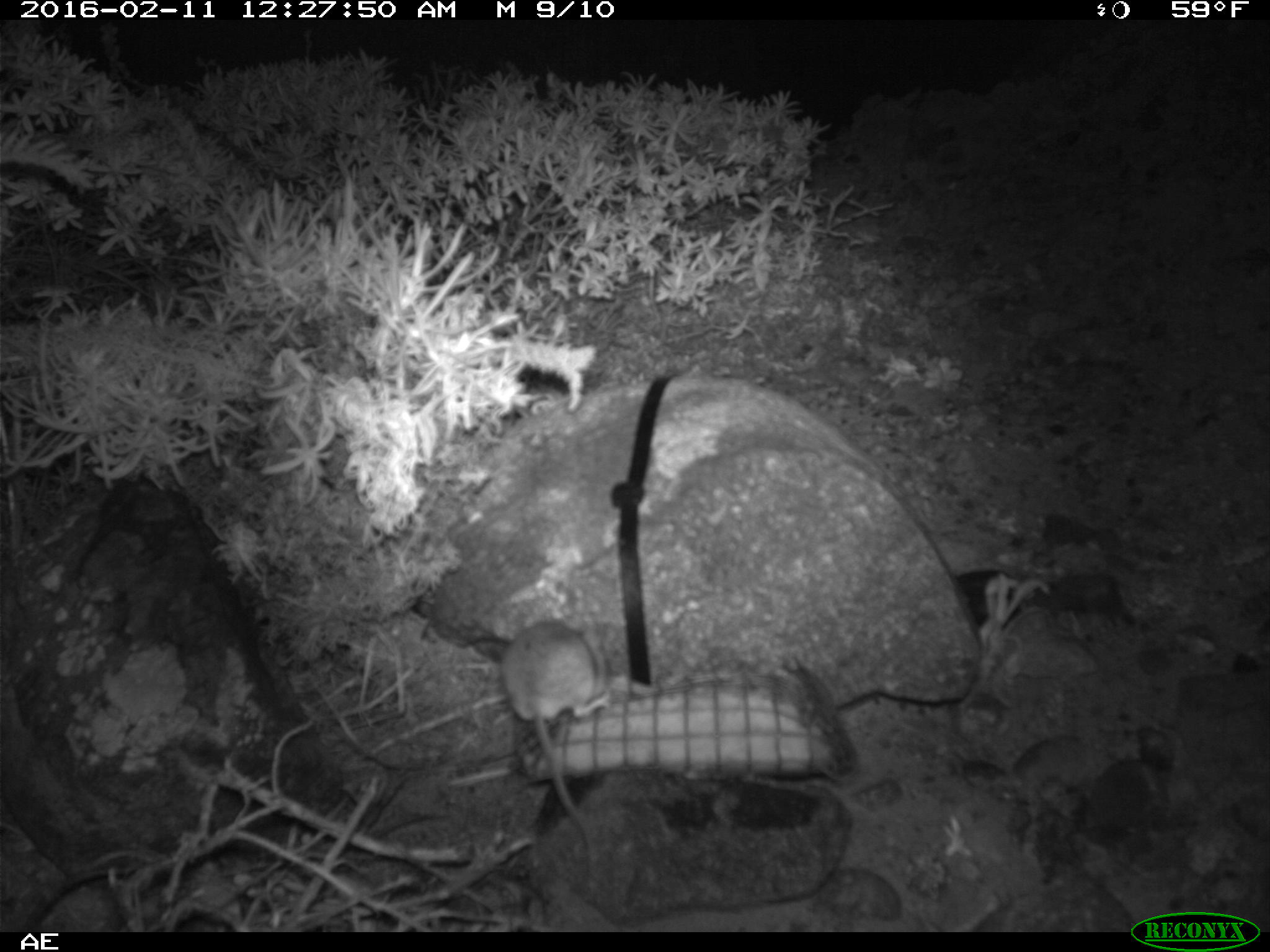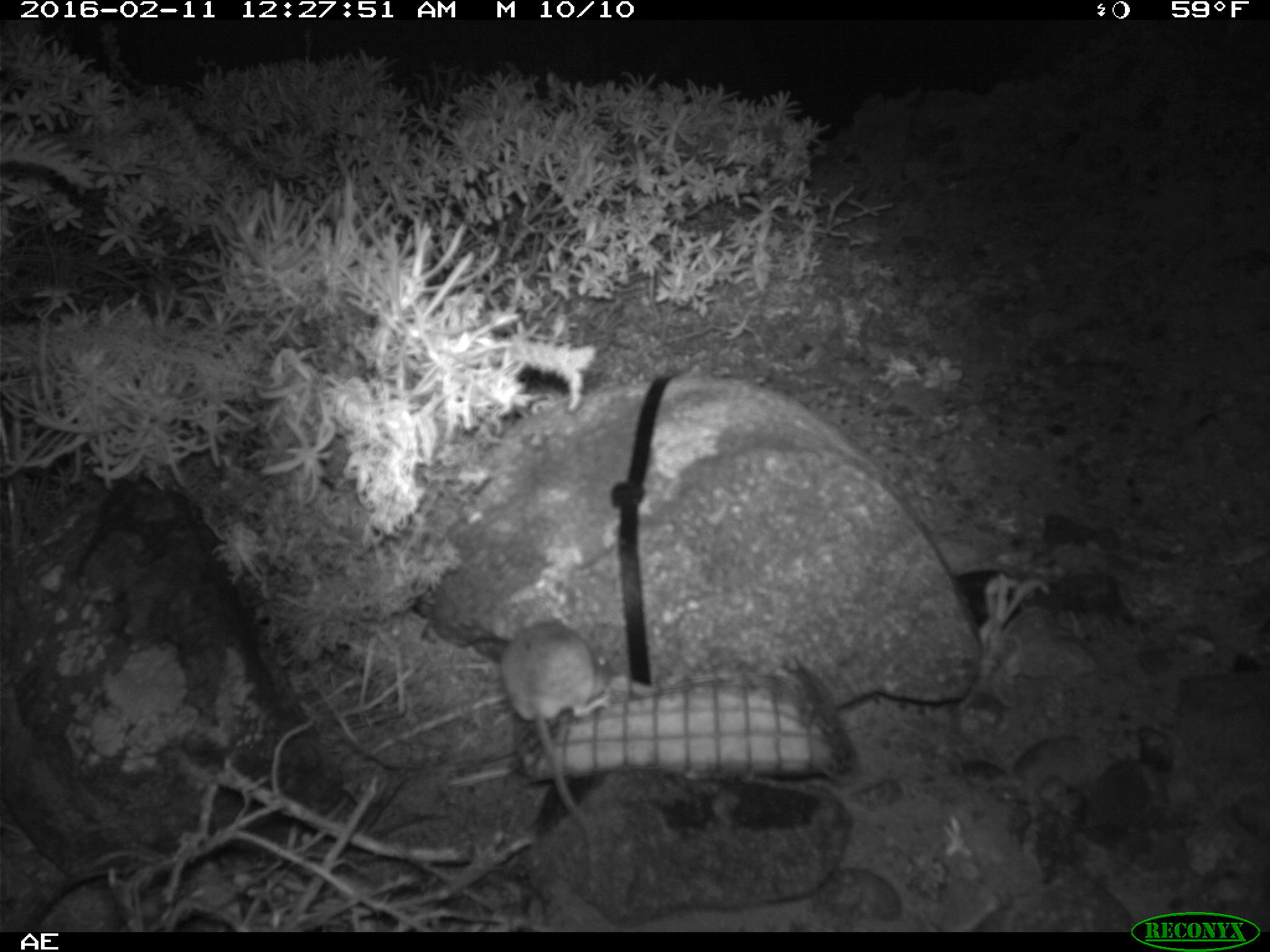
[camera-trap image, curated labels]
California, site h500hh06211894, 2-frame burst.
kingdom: Animalia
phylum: Chordata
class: Mammalia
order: Rodentia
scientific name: Rodentia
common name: rodent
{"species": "rodent (Rodentia)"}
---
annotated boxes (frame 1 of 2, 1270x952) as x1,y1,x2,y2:
rodent: 504,613,610,878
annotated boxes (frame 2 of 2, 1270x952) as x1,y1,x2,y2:
rodent: 501,618,609,876